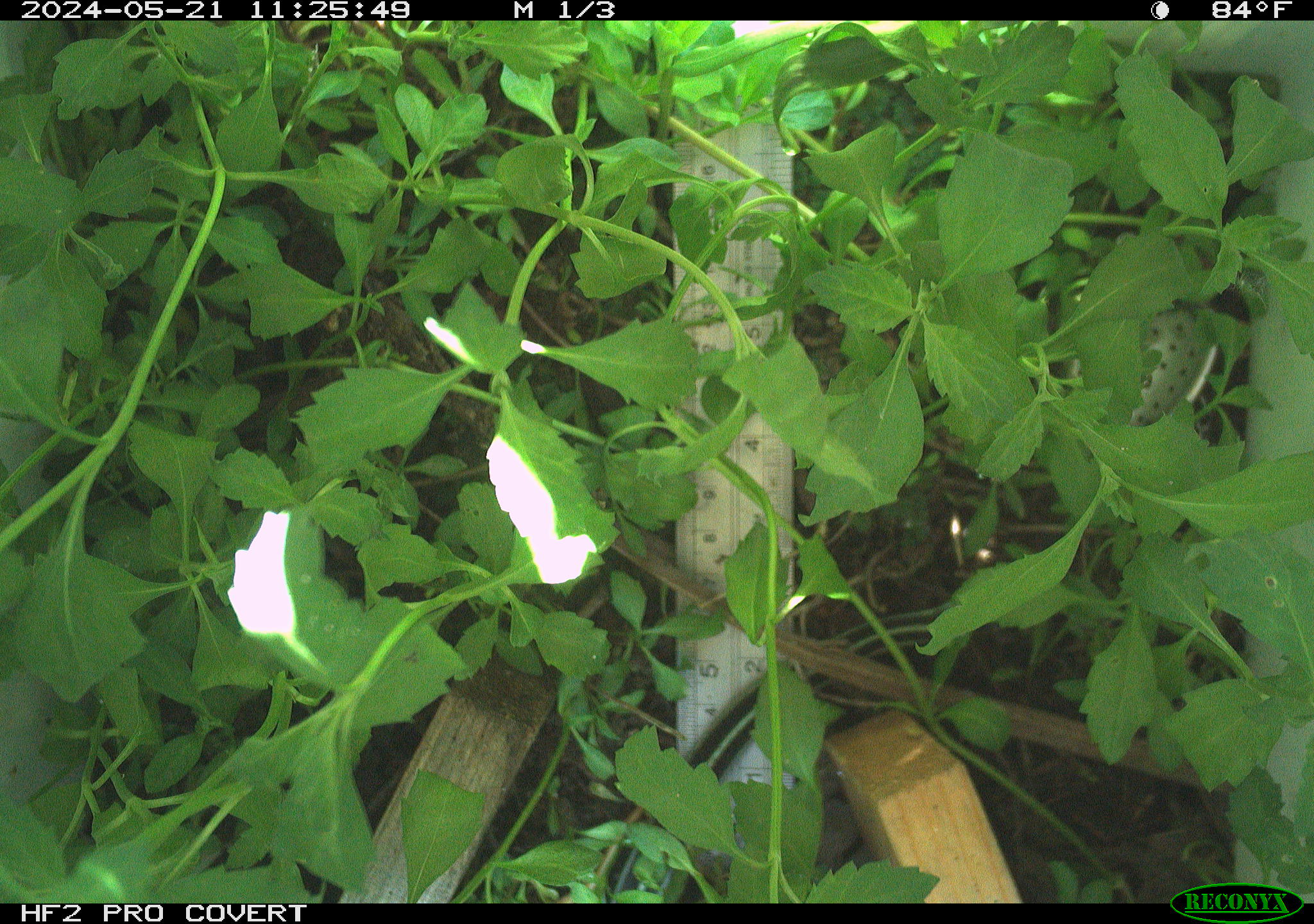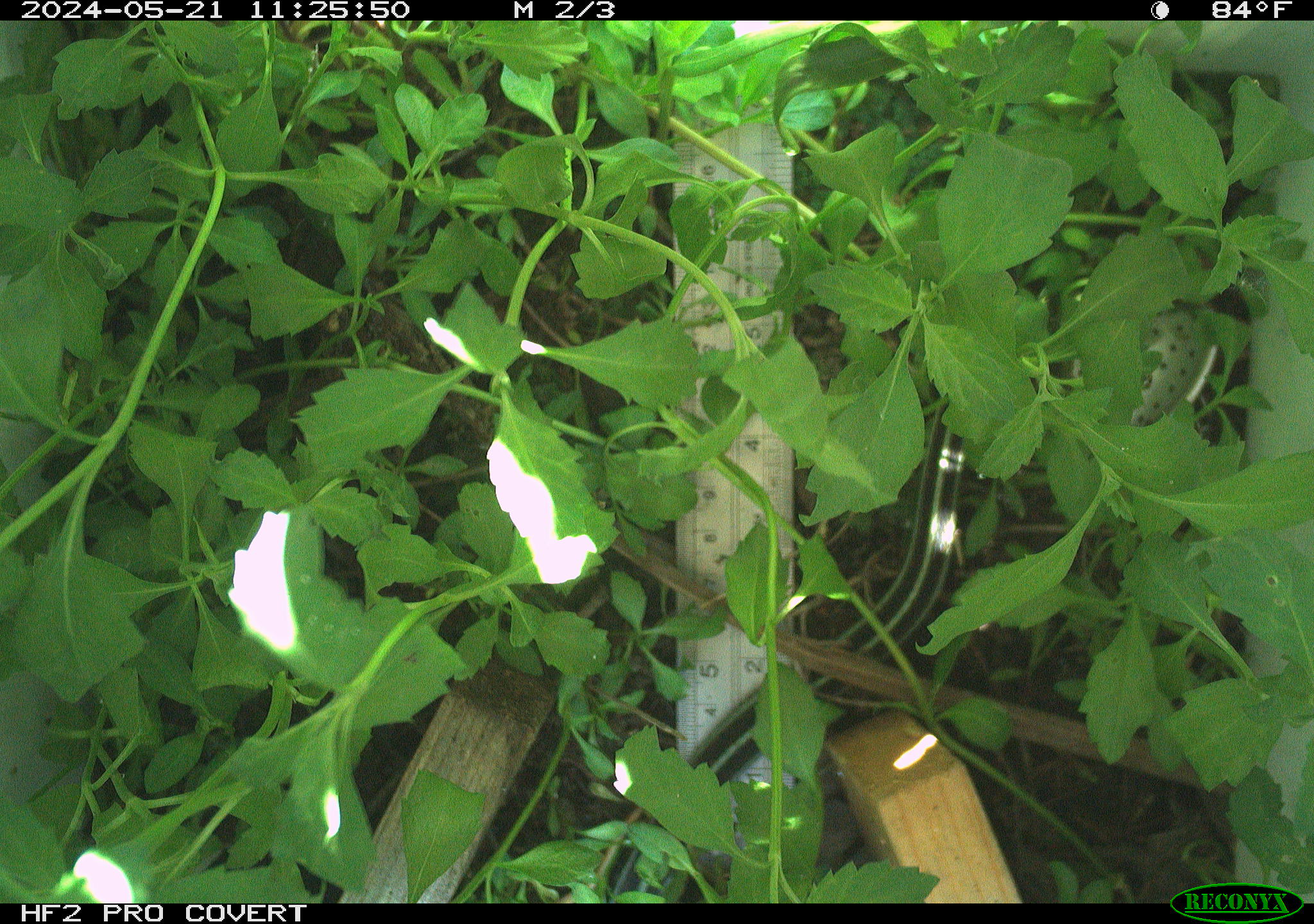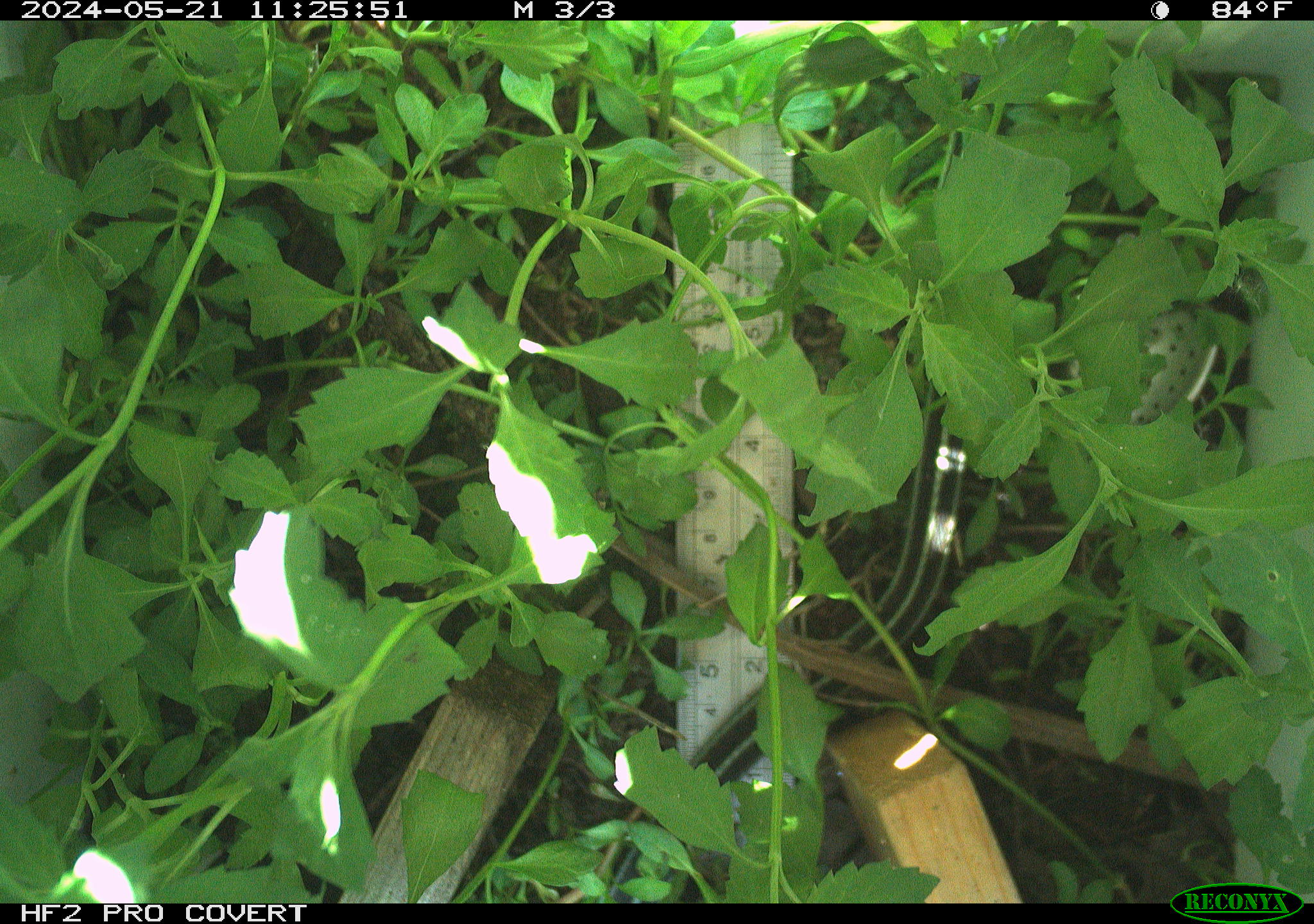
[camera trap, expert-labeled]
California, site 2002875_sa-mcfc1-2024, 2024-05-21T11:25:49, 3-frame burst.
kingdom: Animalia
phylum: Chordata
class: Reptilia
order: Squamata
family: Colubridae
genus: Thamnophis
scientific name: Thamnophis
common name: american gartersnakes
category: thamnophis species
Thamnophis species (american gartersnakes) (Thamnophis).